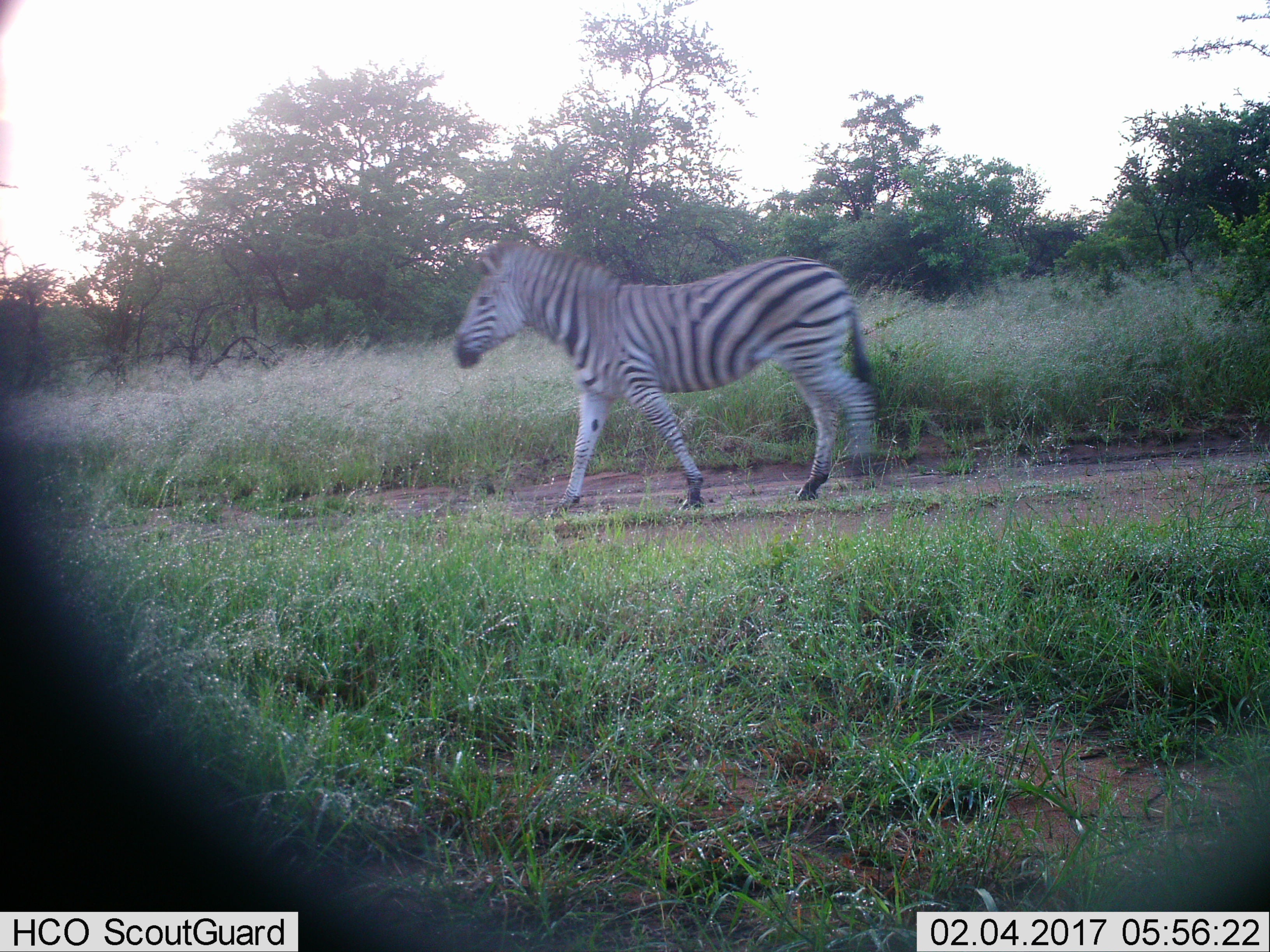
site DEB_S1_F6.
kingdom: Animalia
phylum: Chordata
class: Mammalia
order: Perissodactyla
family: Equidae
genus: Equus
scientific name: Equus quagga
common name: plains zebra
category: zebraplains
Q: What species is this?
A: Zebraplains (plains zebra) (Equus quagga).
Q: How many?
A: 1.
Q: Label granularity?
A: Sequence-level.